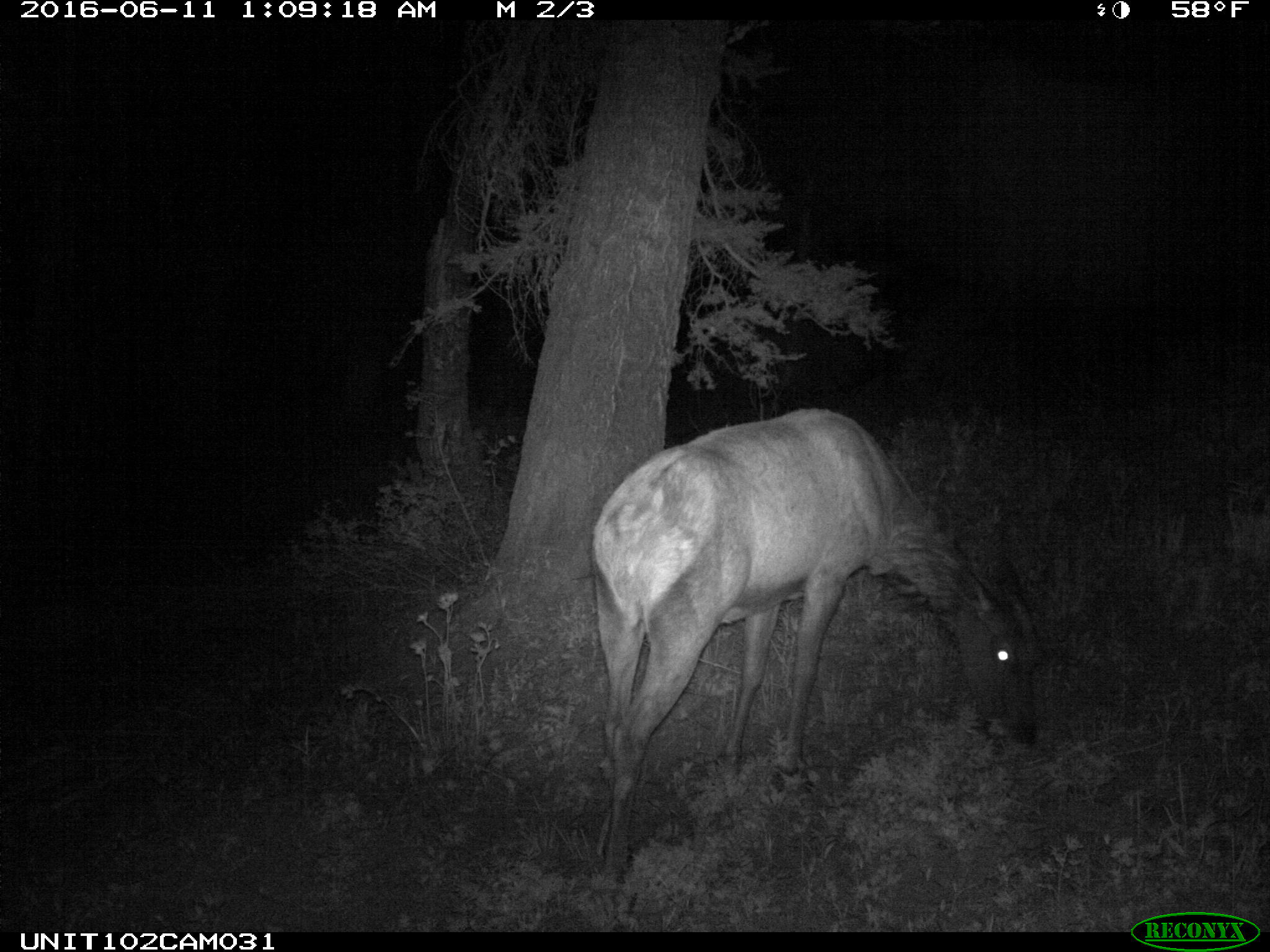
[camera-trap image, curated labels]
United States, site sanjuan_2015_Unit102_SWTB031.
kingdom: Animalia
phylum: Chordata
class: Mammalia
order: Artiodactyla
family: Cervidae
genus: Cervus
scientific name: Cervus elaphus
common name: red deer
Cervus elaphus (red deer).